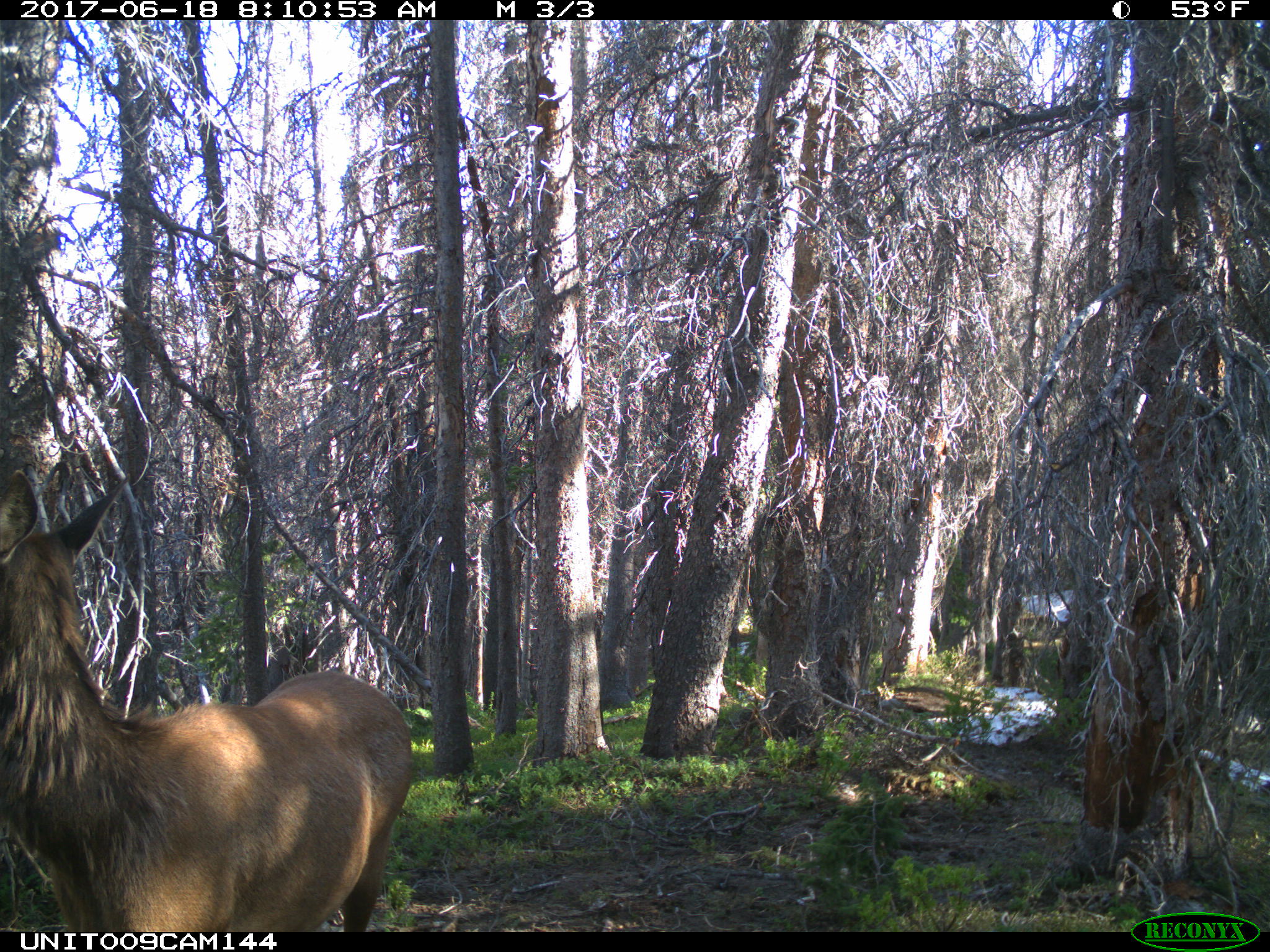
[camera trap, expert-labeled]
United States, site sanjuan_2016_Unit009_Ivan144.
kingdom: Animalia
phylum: Chordata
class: Mammalia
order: Artiodactyla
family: Cervidae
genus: Cervus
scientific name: Cervus elaphus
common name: red deer